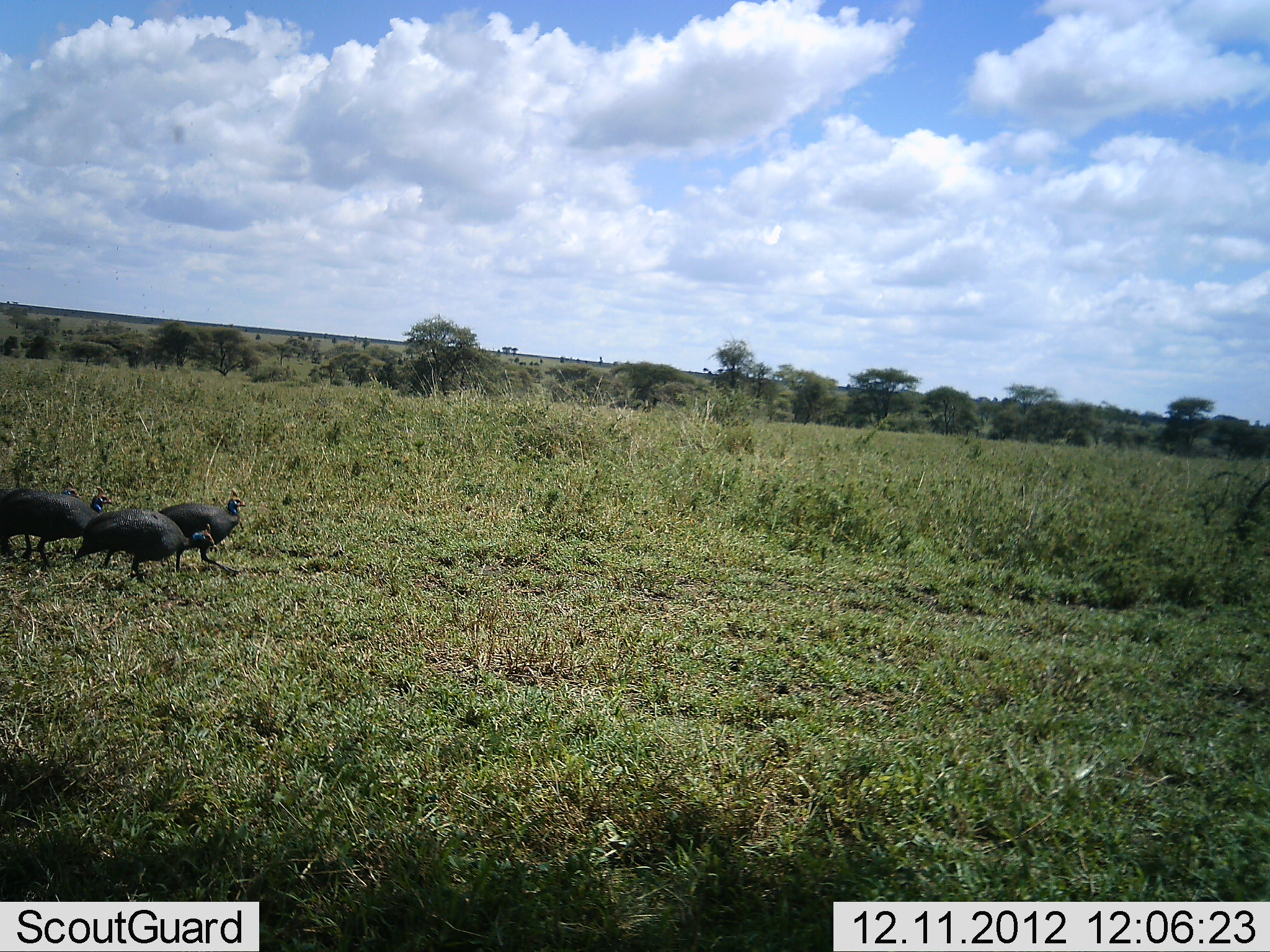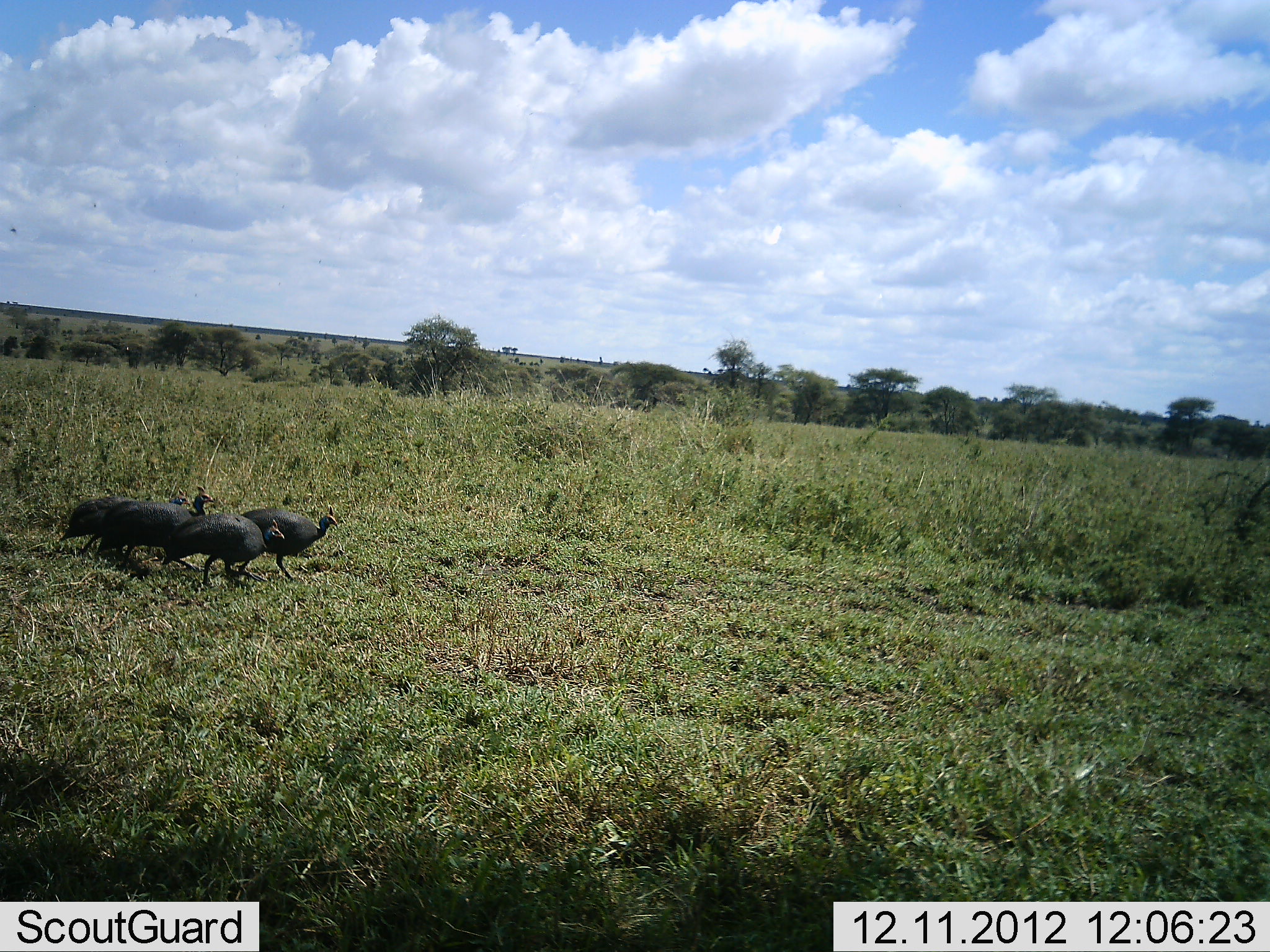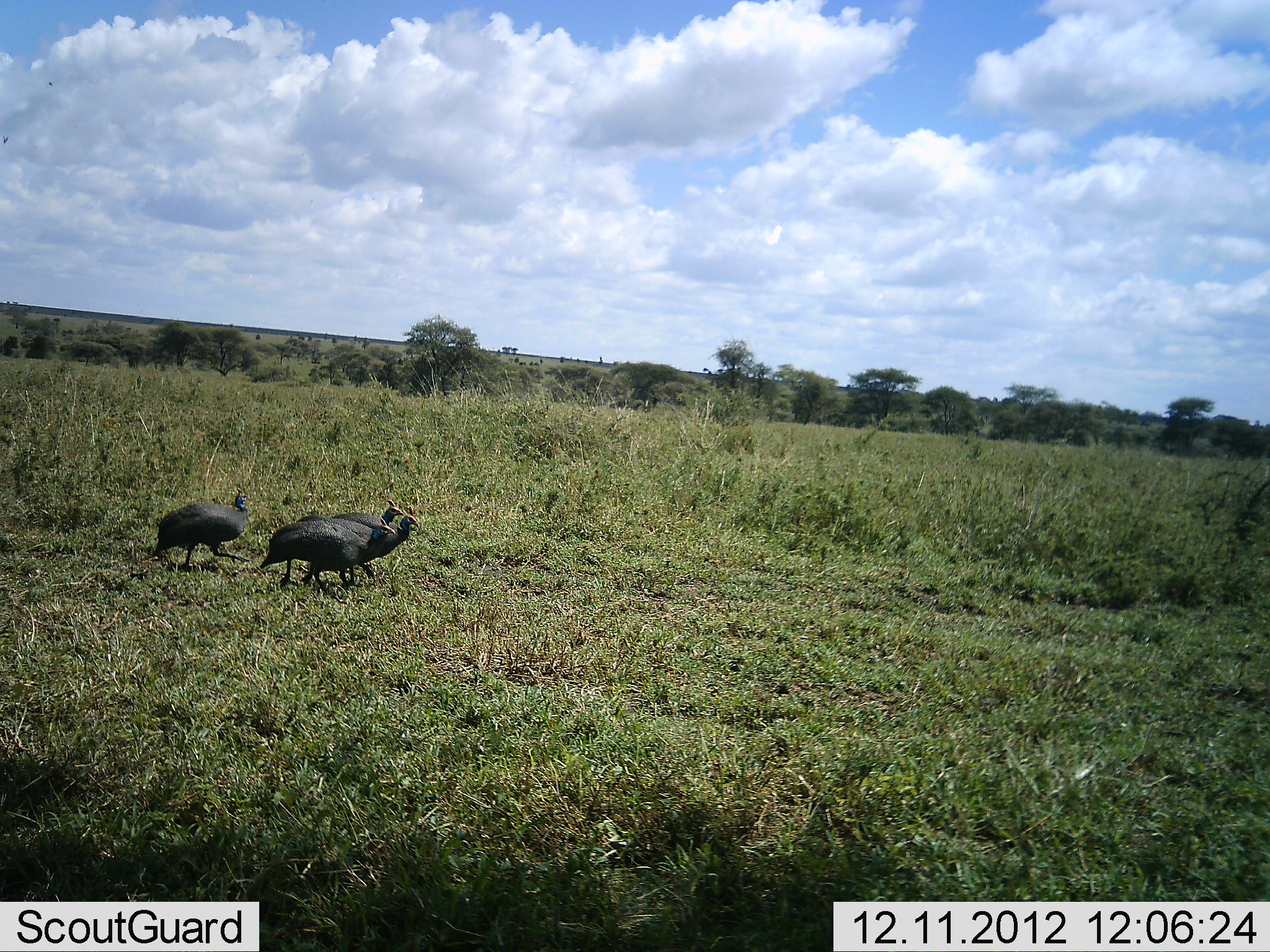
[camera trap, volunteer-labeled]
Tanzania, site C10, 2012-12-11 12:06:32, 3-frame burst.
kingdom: Animalia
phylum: Chordata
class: Aves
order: Galliformes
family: Numididae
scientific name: Numididae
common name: guinea fowl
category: guineafowl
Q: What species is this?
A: Guineafowl (guinea fowl) (Numididae).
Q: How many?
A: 4.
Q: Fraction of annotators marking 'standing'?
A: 0%.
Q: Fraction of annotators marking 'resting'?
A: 0%.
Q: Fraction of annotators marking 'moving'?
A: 100%.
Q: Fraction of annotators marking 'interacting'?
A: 0%.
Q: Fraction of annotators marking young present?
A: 0%.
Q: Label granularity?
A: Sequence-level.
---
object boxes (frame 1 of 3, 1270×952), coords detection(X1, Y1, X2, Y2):
animal: detection(70, 508, 218, 584); detection(1, 485, 116, 573); detection(159, 487, 248, 578)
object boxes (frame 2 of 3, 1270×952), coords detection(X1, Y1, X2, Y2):
animal: detection(72, 485, 216, 574); detection(161, 511, 284, 590); detection(239, 503, 339, 583); detection(62, 496, 138, 557)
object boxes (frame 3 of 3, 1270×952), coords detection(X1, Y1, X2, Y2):
animal: detection(257, 518, 395, 590); detection(148, 485, 253, 573); detection(294, 515, 420, 588); detection(328, 497, 405, 531)